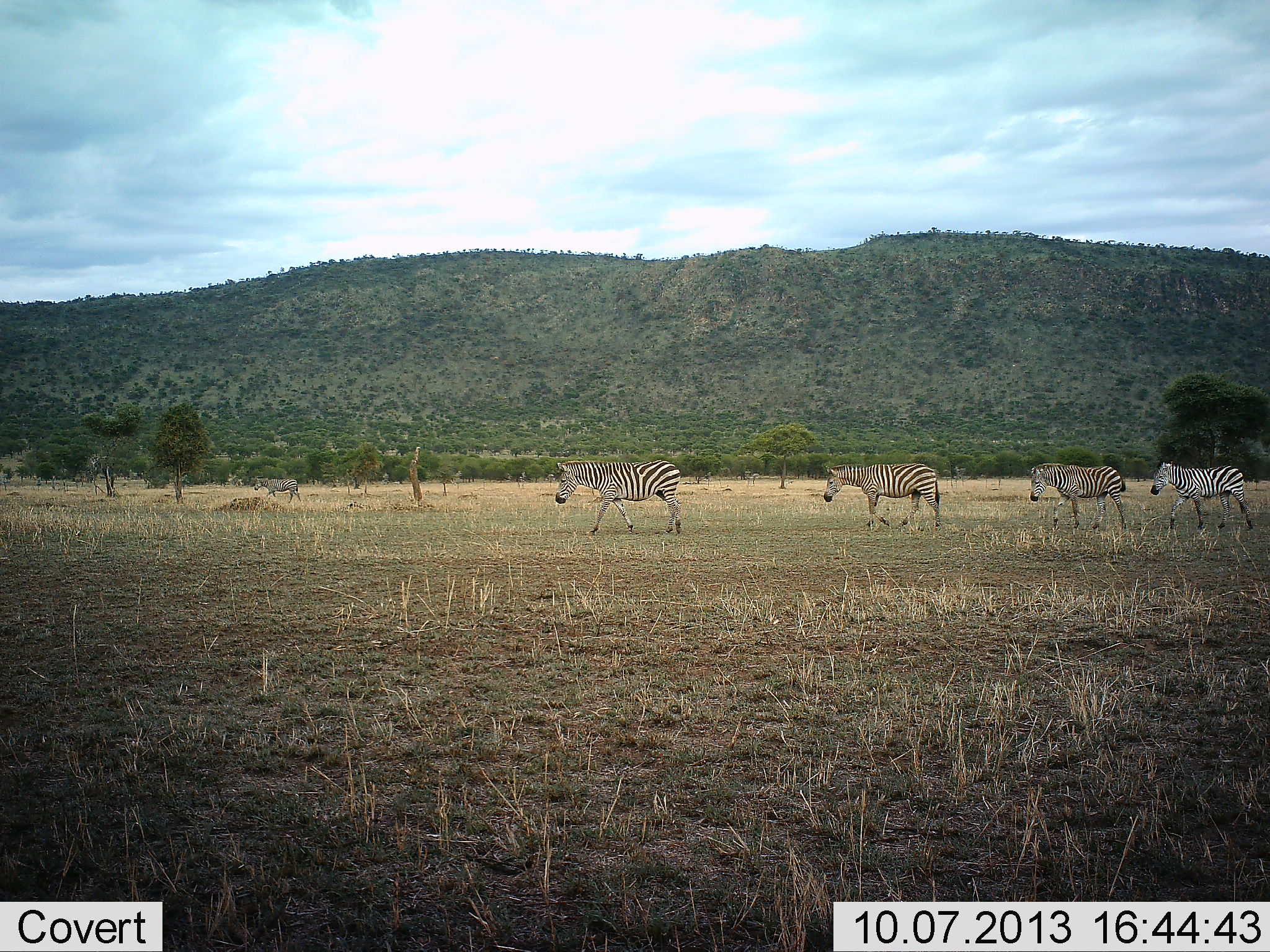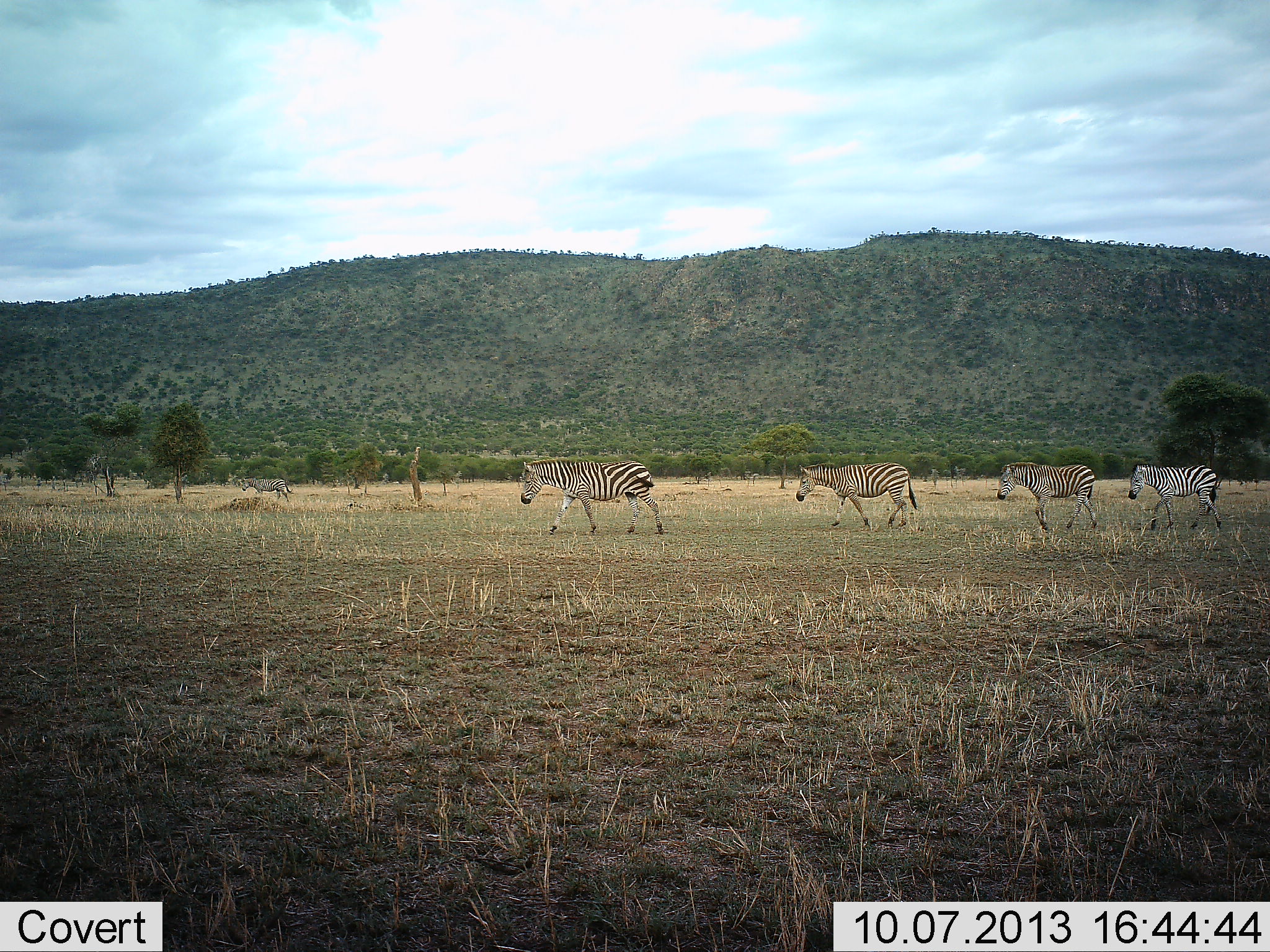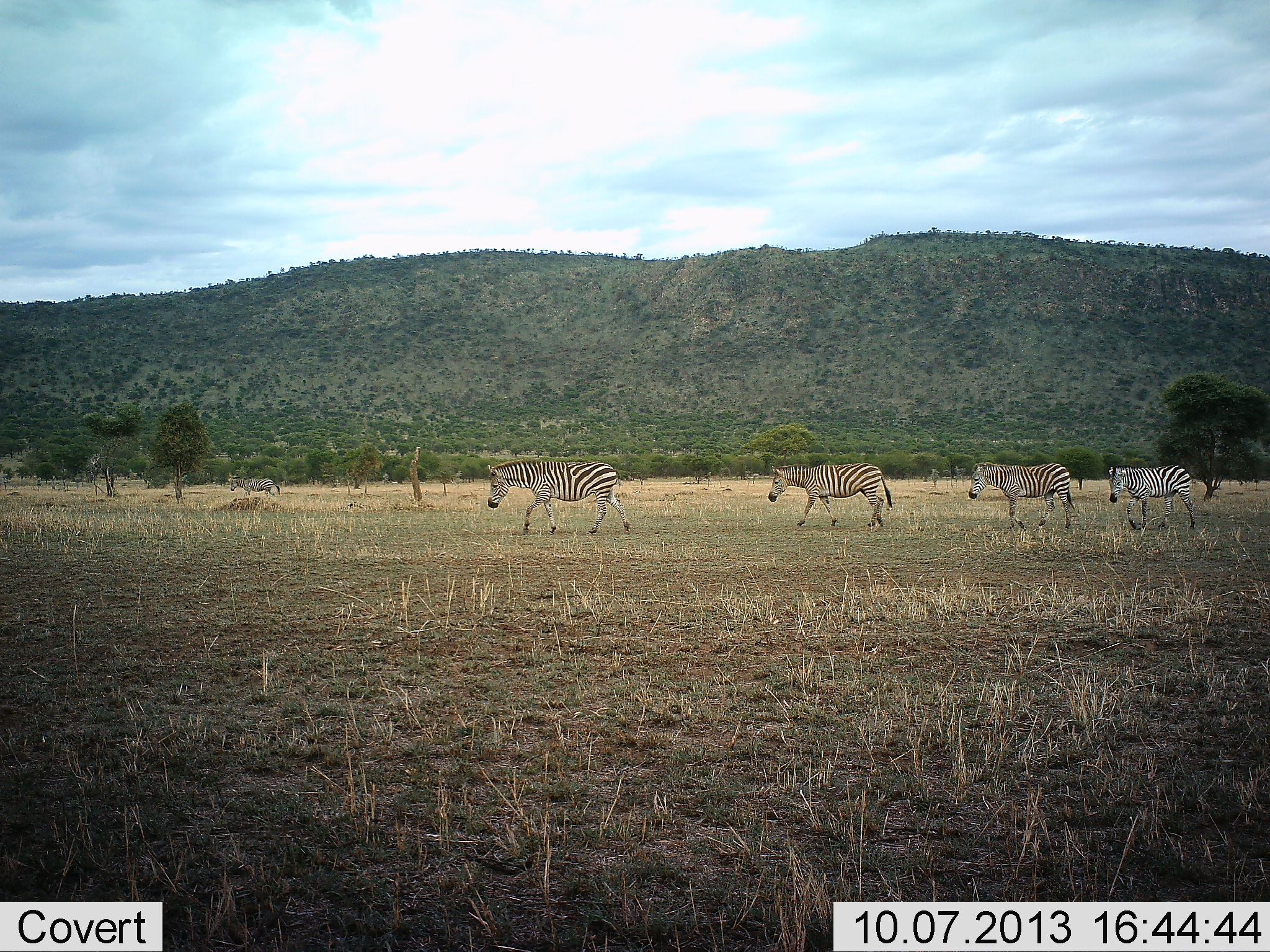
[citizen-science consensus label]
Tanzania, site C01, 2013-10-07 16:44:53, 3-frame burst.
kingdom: Animalia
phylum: Chordata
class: Mammalia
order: Perissodactyla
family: Equidae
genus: Equus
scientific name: Equus quagga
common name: plains zebra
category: zebra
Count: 5.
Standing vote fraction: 0%.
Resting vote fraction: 0%.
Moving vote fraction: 100%.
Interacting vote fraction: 0%.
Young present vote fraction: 10%.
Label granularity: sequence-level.